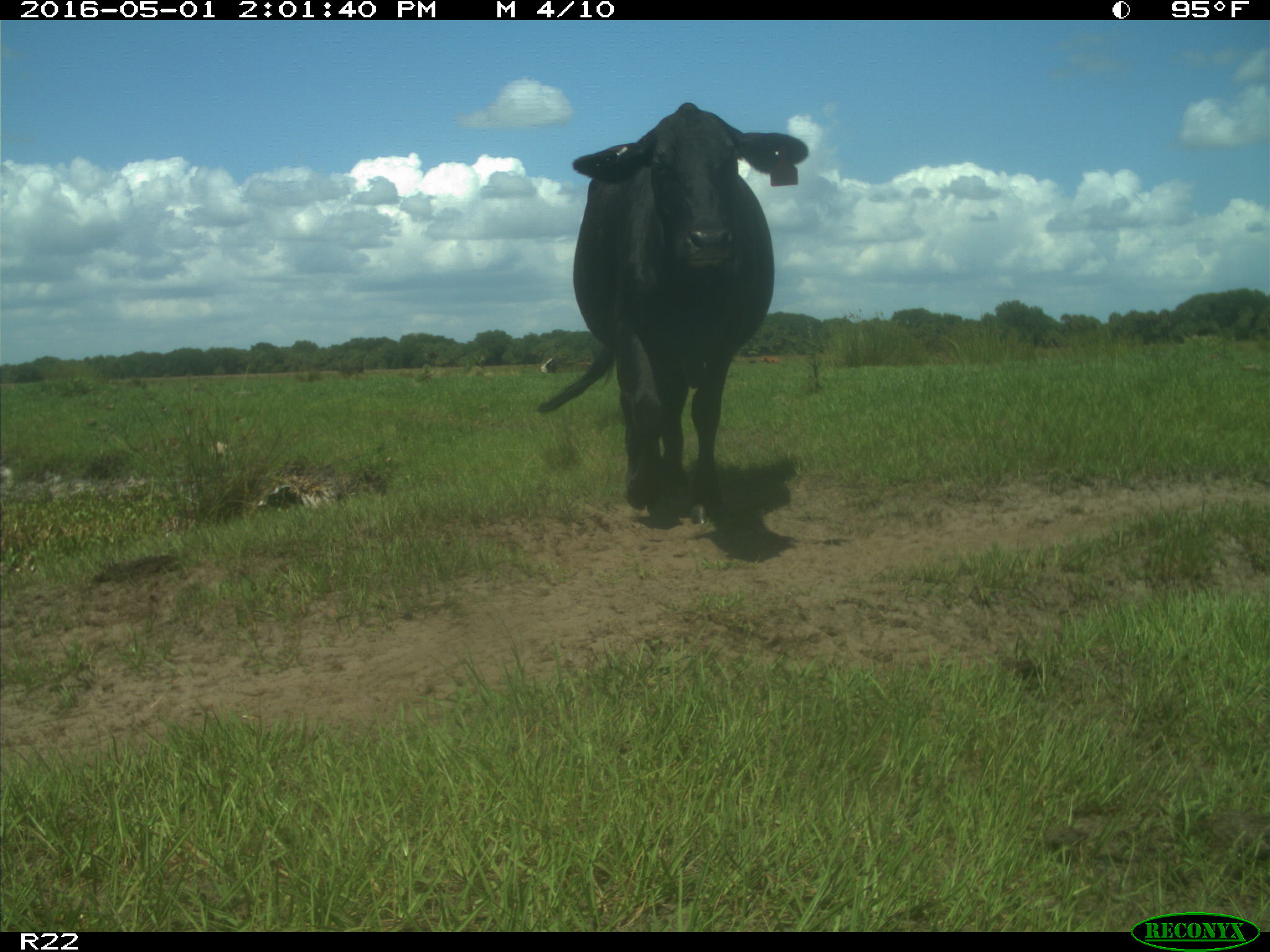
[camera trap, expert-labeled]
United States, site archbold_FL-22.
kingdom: Animalia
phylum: Chordata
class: Mammalia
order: Artiodactyla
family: Bovidae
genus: Bos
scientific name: Bos taurus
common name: domestic cow